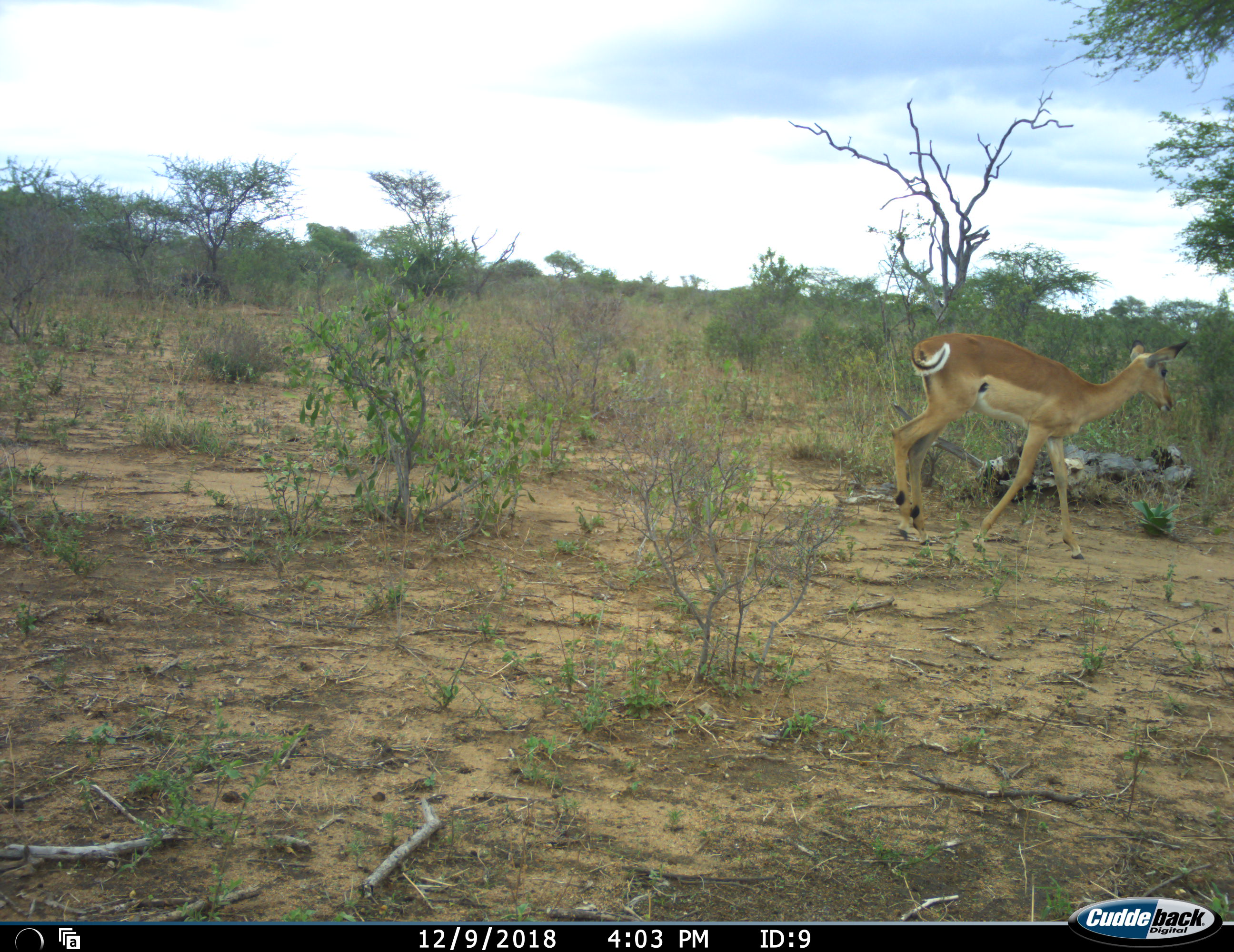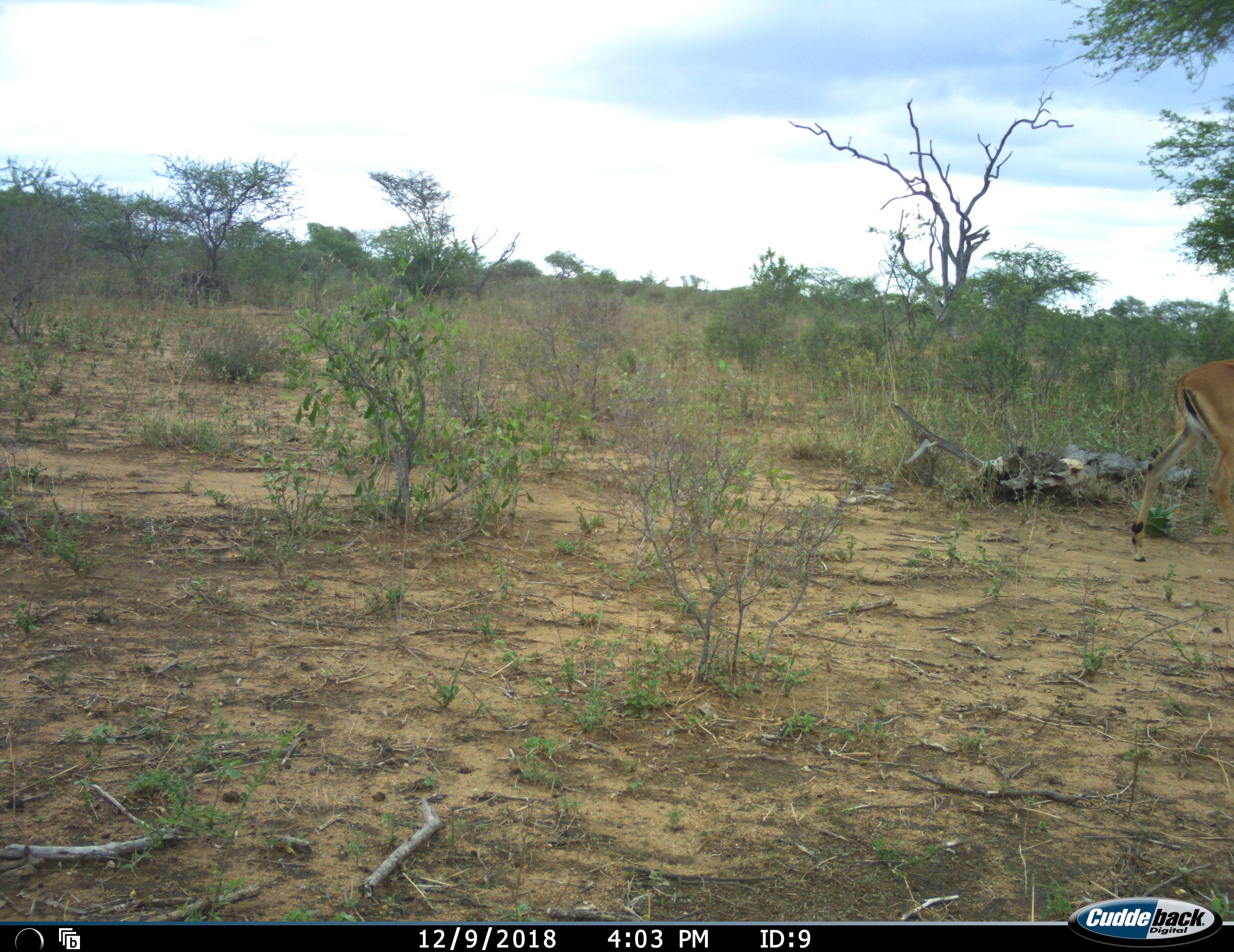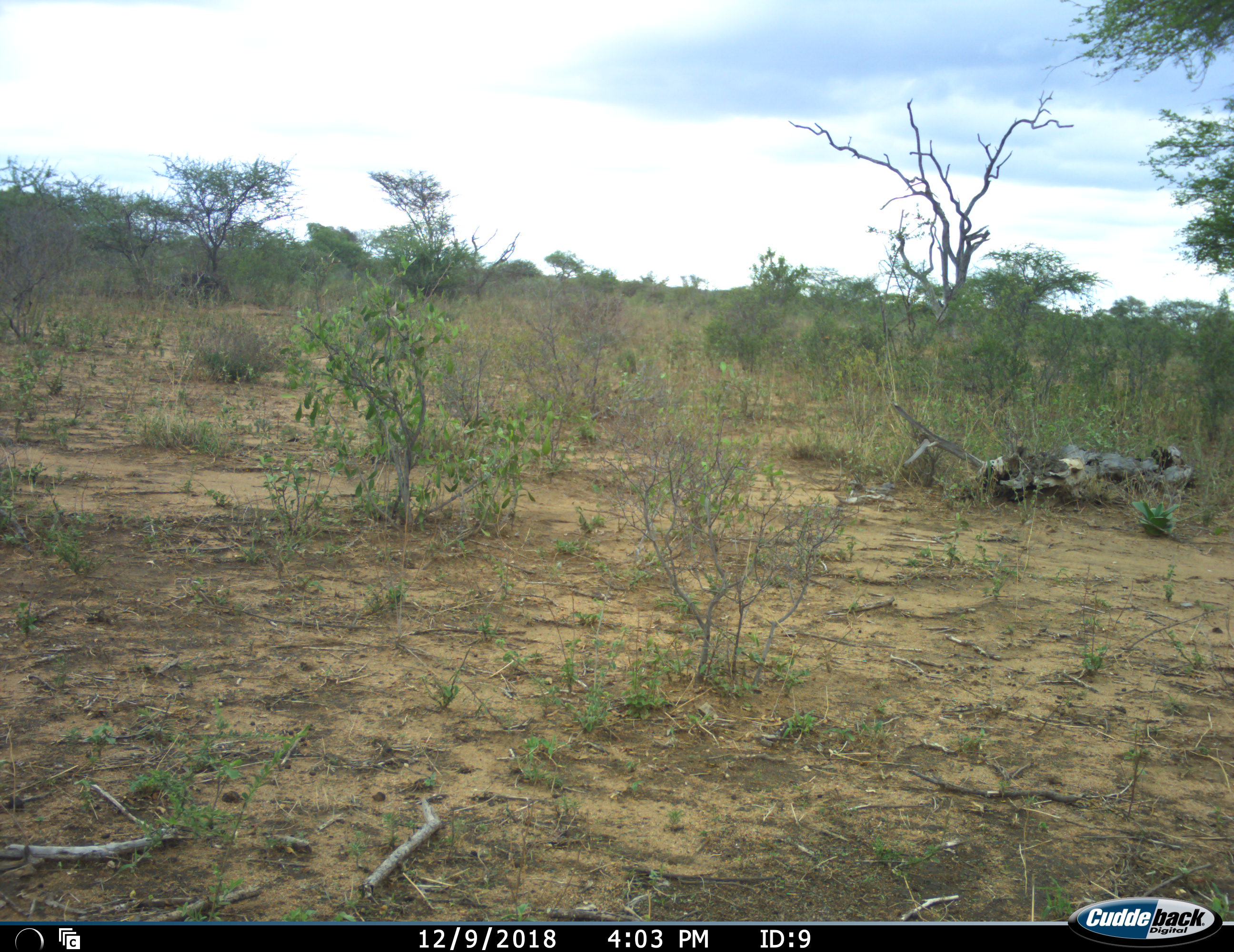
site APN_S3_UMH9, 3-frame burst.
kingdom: Animalia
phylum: Chordata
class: Mammalia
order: Artiodactyla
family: Bovidae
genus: Aepyceros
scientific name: Aepyceros melampus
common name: impala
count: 1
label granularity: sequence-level